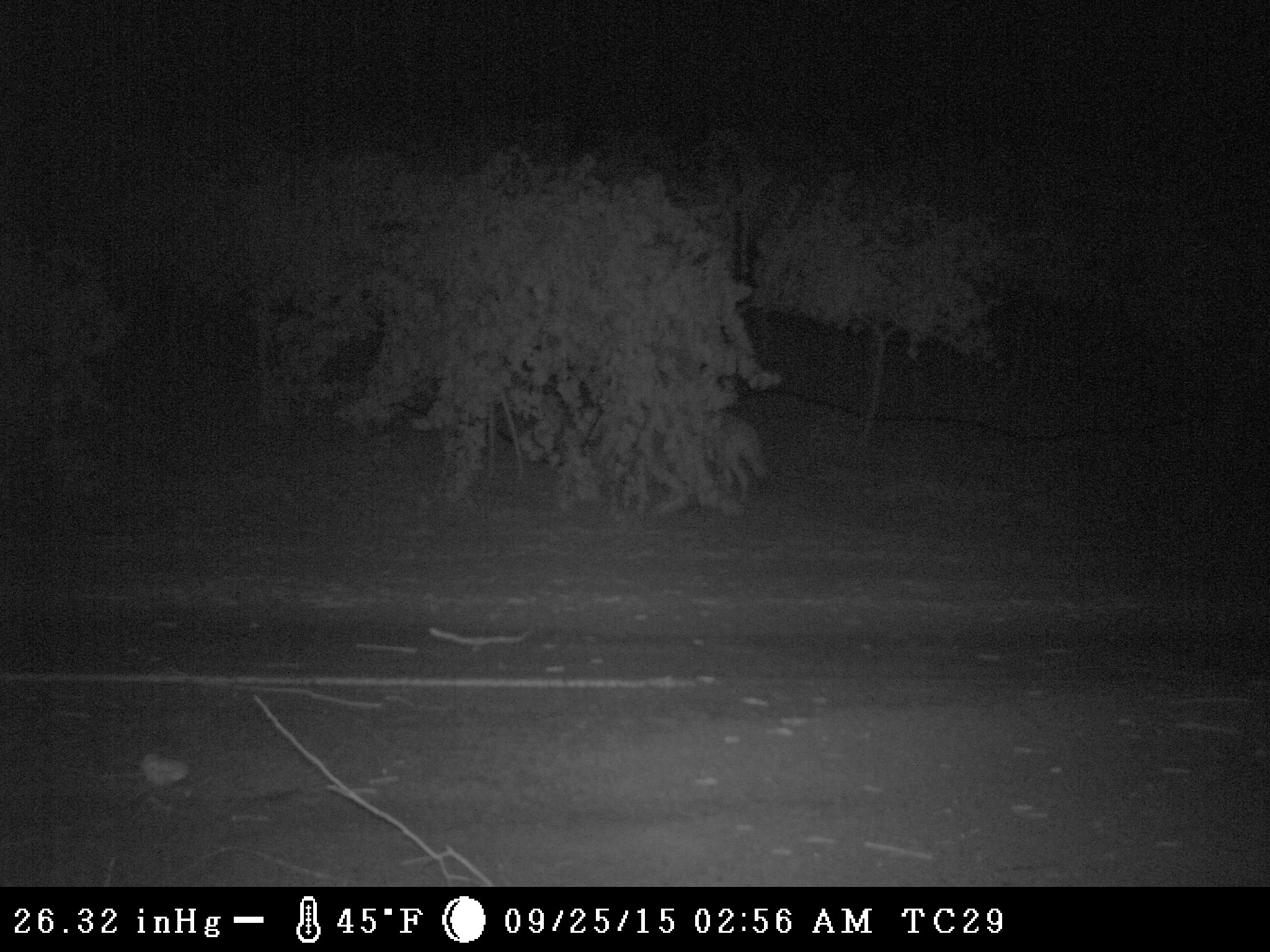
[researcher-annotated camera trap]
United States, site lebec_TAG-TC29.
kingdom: Animalia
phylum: Chordata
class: Mammalia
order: Carnivora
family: Canidae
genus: Canis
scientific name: Canis latrans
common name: coyote